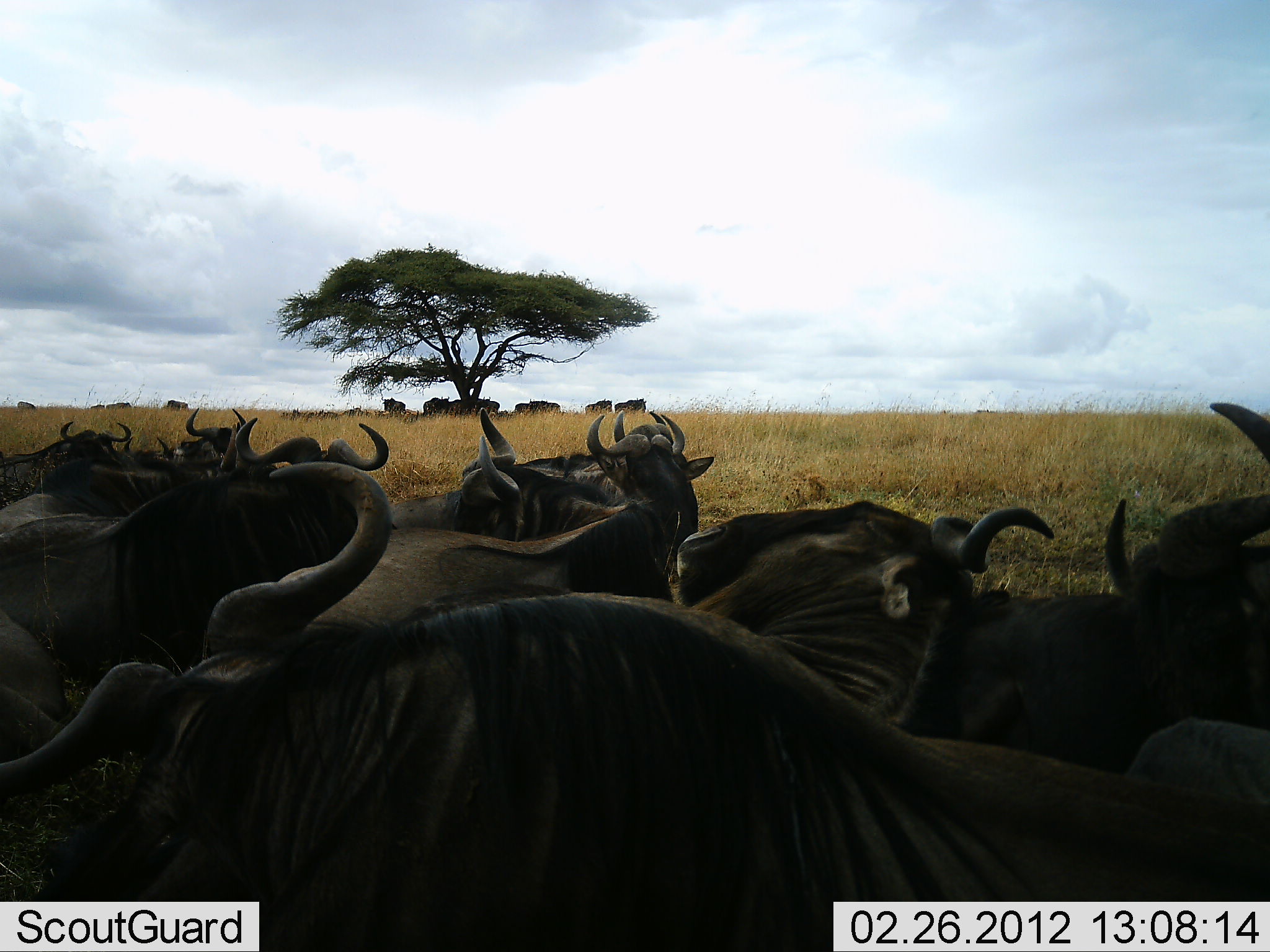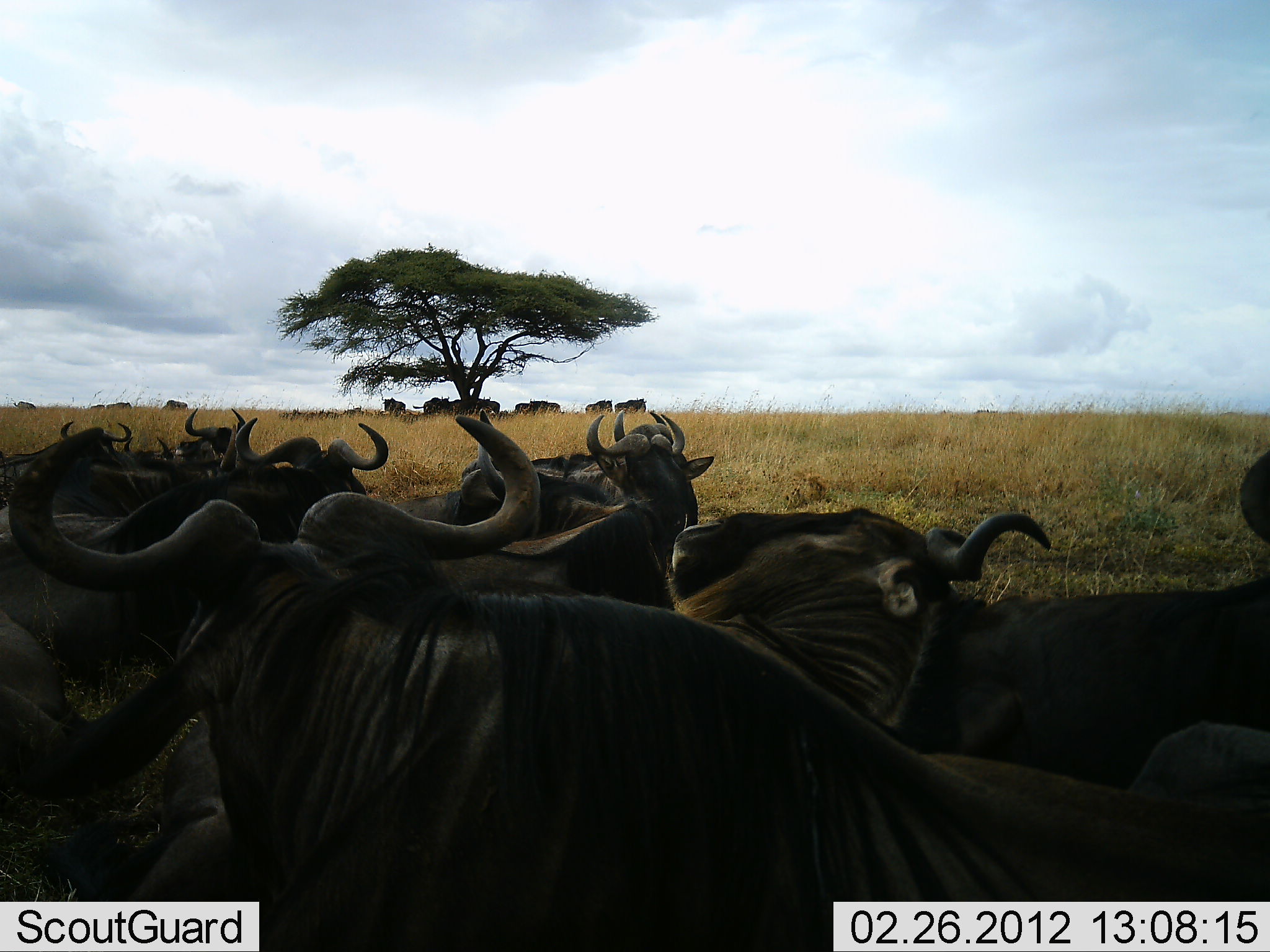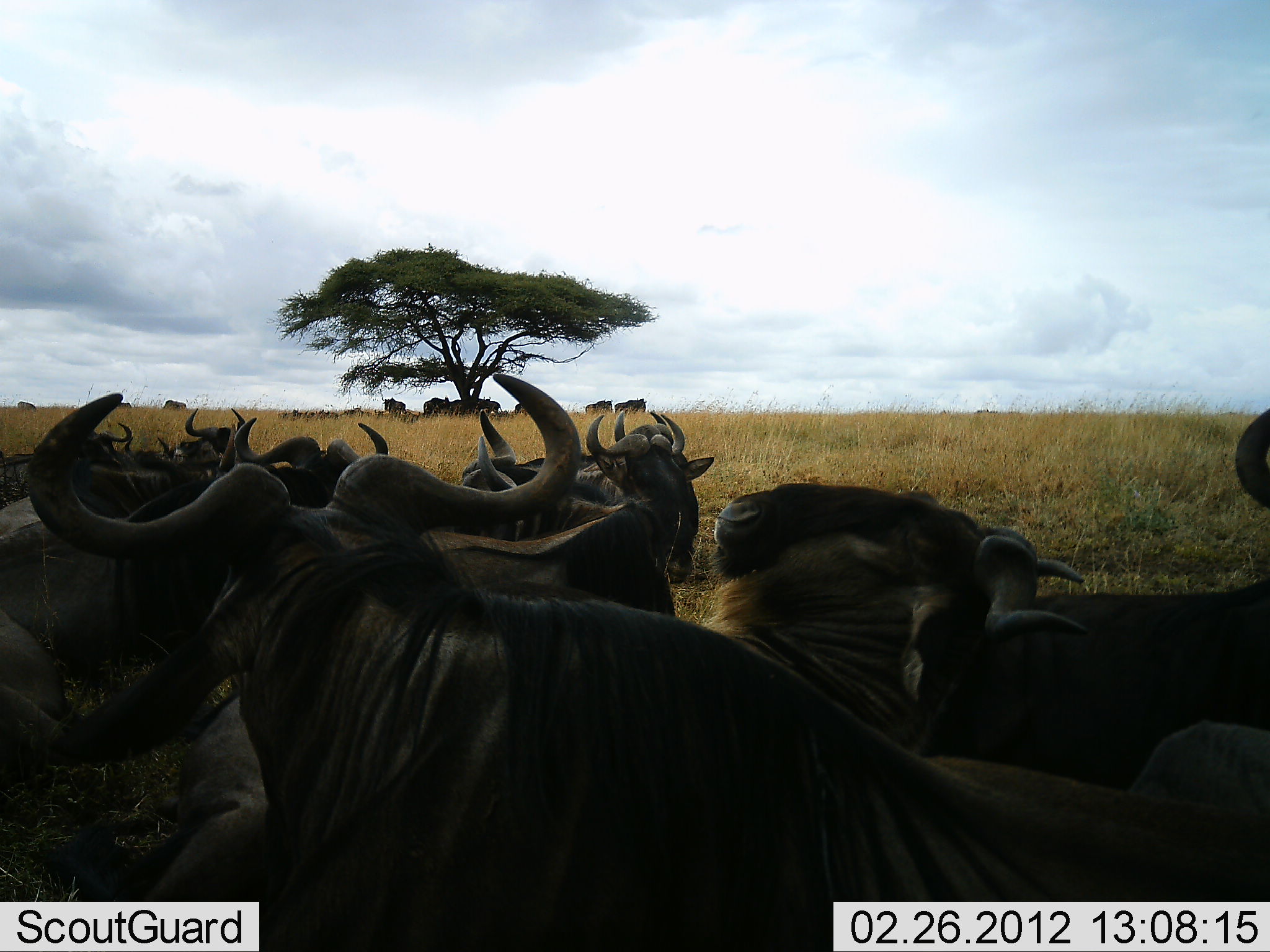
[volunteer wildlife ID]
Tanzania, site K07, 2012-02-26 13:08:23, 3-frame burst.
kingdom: Animalia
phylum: Chordata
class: Mammalia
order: Artiodactyla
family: Bovidae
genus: Connochaetes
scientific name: Connochaetes taurinus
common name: blue wildebeest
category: wildebeest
Wildebeest (blue wildebeest) (Connochaetes taurinus), count 11-50. Behavior (volunteer vote fractions): standing 48%, resting 74%, moving 13%, interacting 35%. Young present (vote fraction): 0%. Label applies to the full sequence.